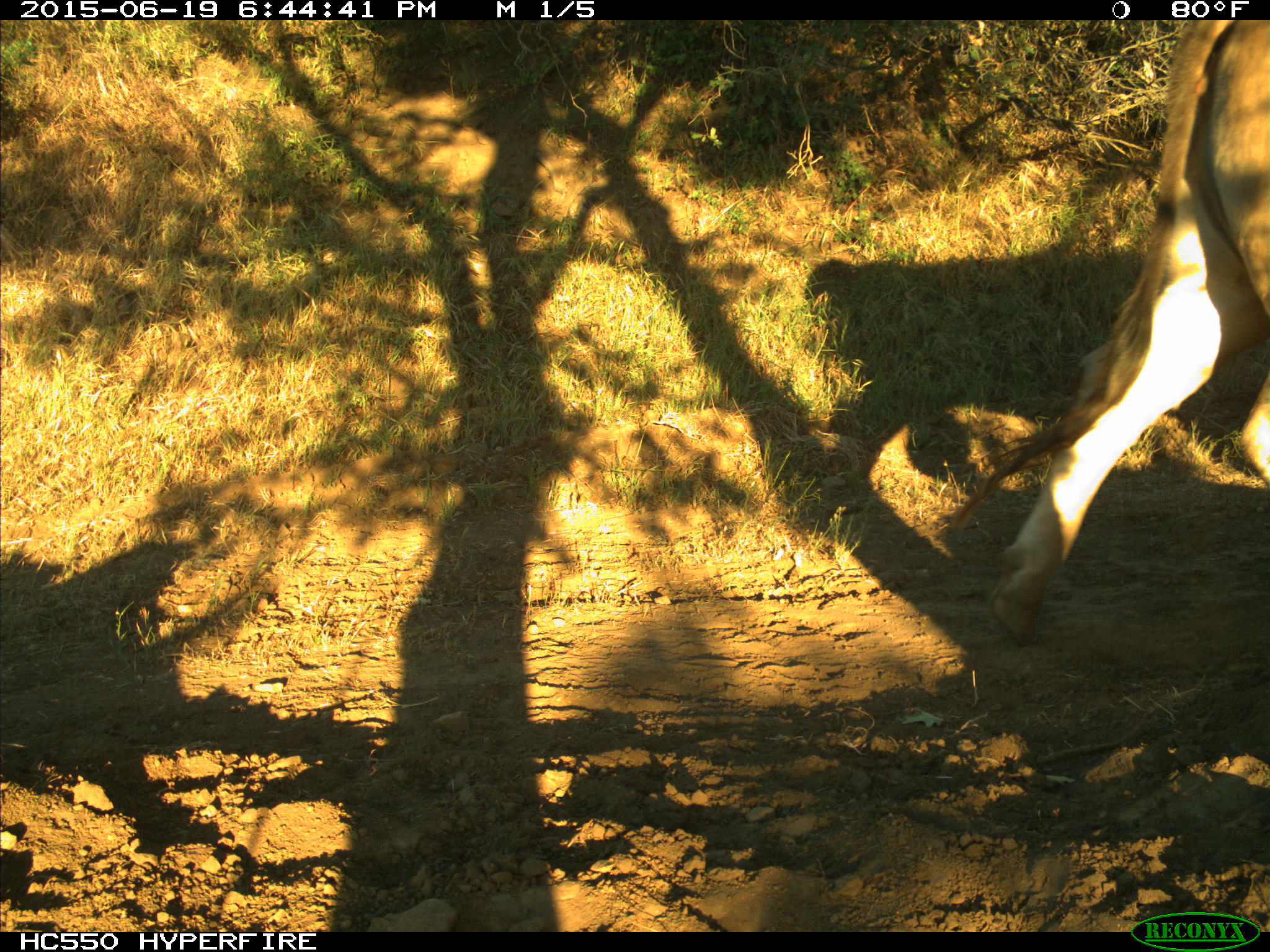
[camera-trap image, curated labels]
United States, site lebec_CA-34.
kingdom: Animalia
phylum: Chordata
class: Mammalia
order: Artiodactyla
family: Bovidae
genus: Bos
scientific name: Bos taurus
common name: domestic cow